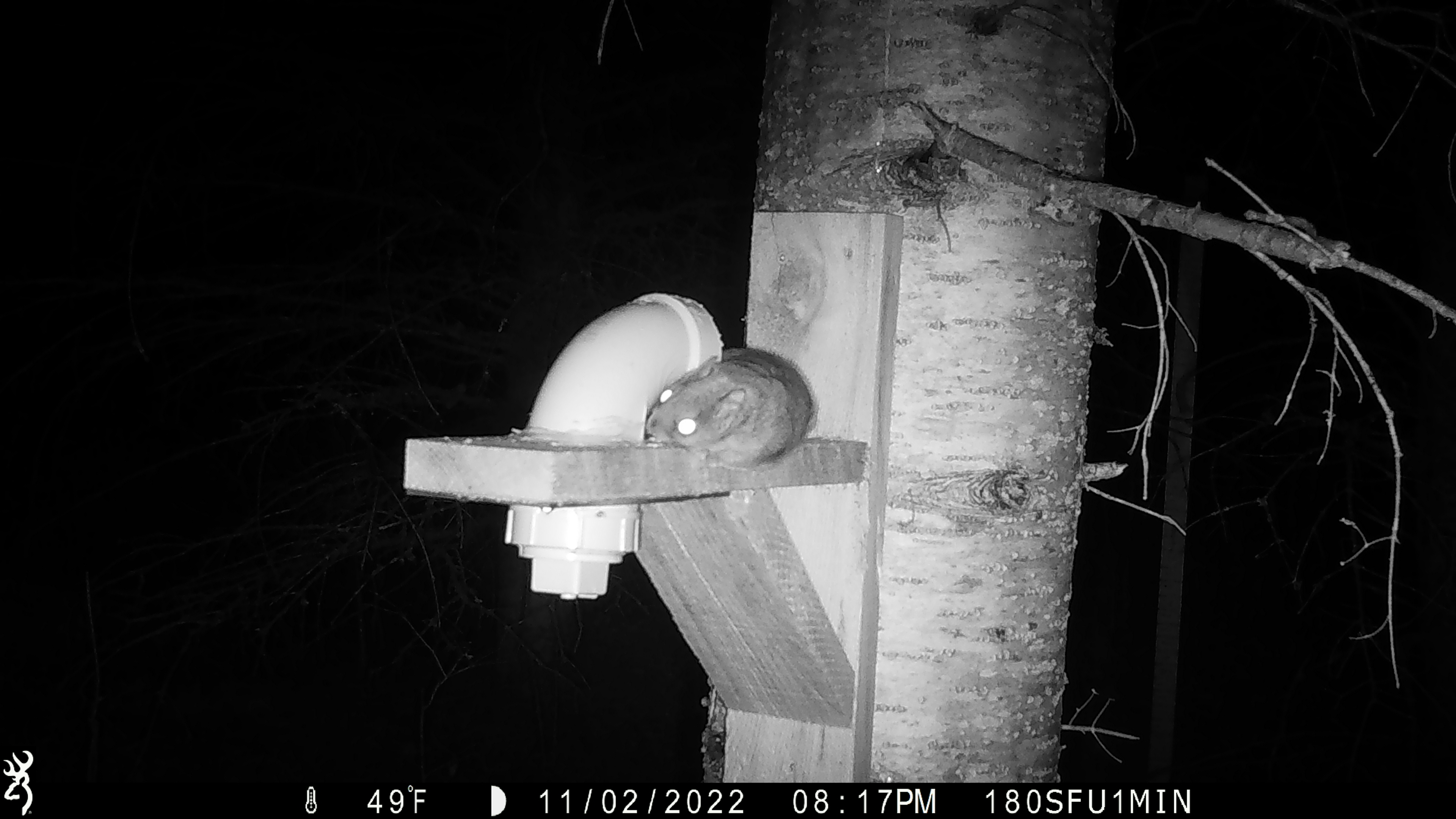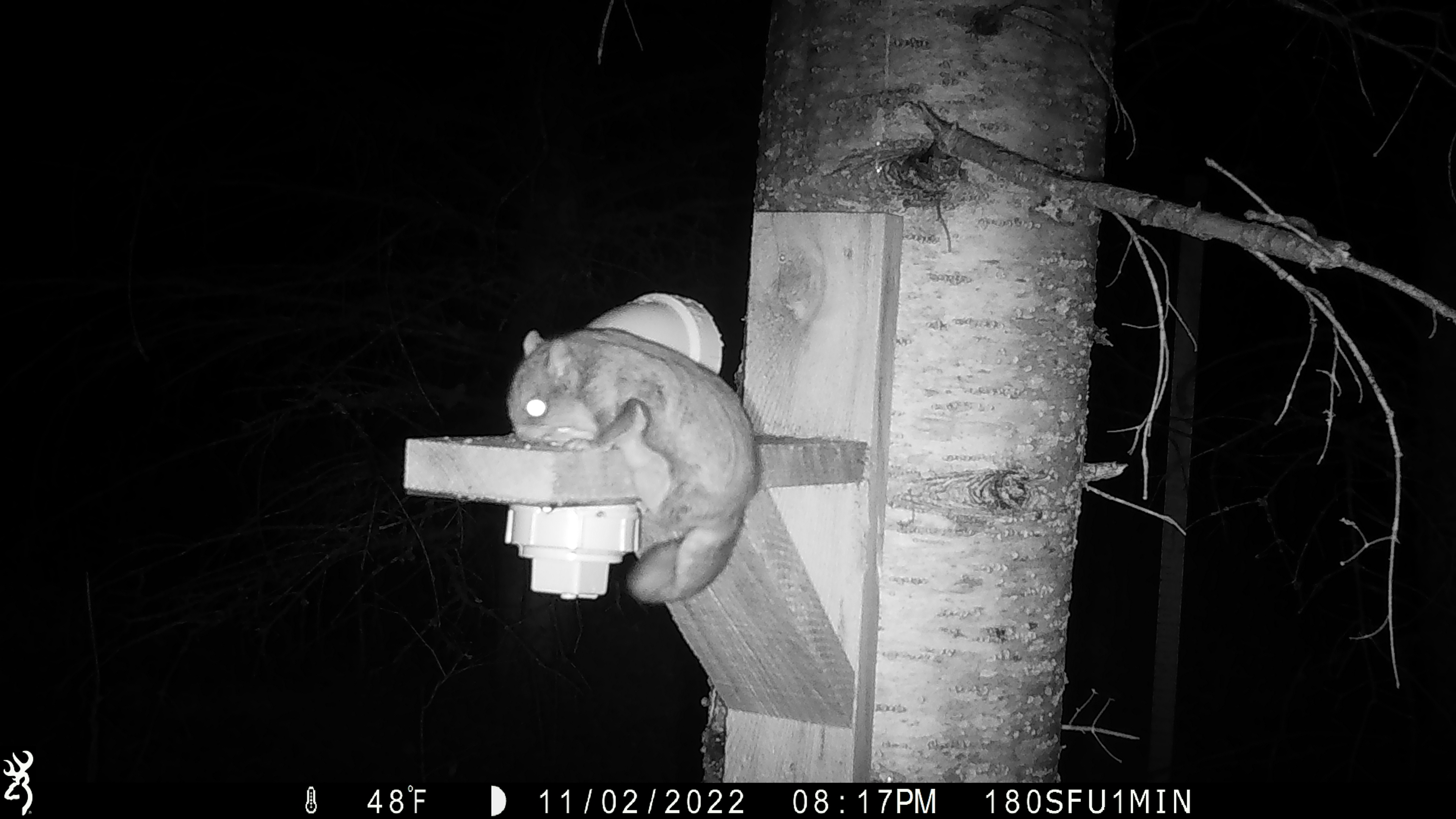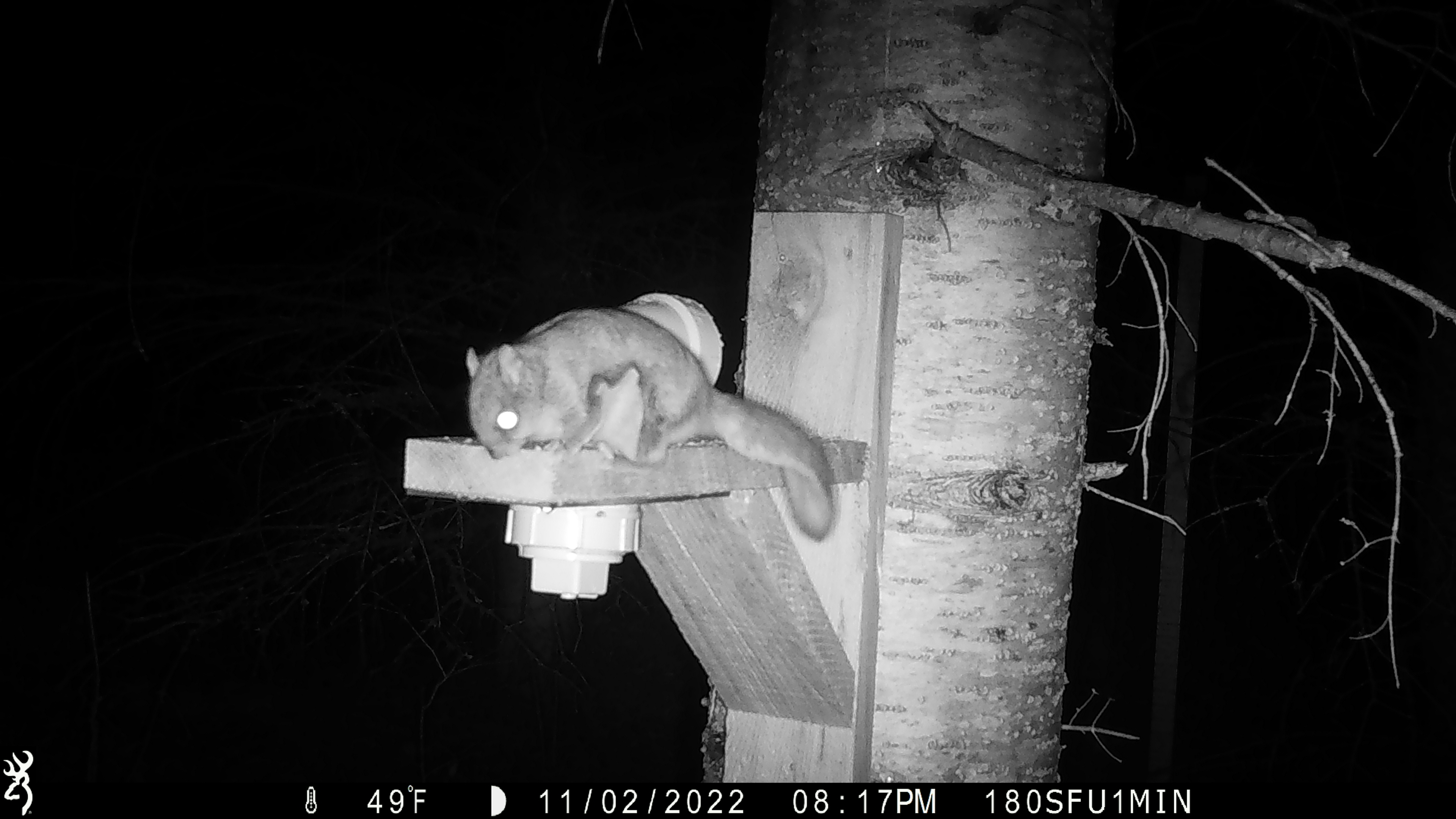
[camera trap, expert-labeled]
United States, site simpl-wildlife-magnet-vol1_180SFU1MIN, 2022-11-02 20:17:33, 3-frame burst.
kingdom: Animalia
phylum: Chordata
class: Mammalia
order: Rodentia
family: Sciuridae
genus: Glaucomys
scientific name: Glaucomys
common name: flying squirrel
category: flying squirrel sp.